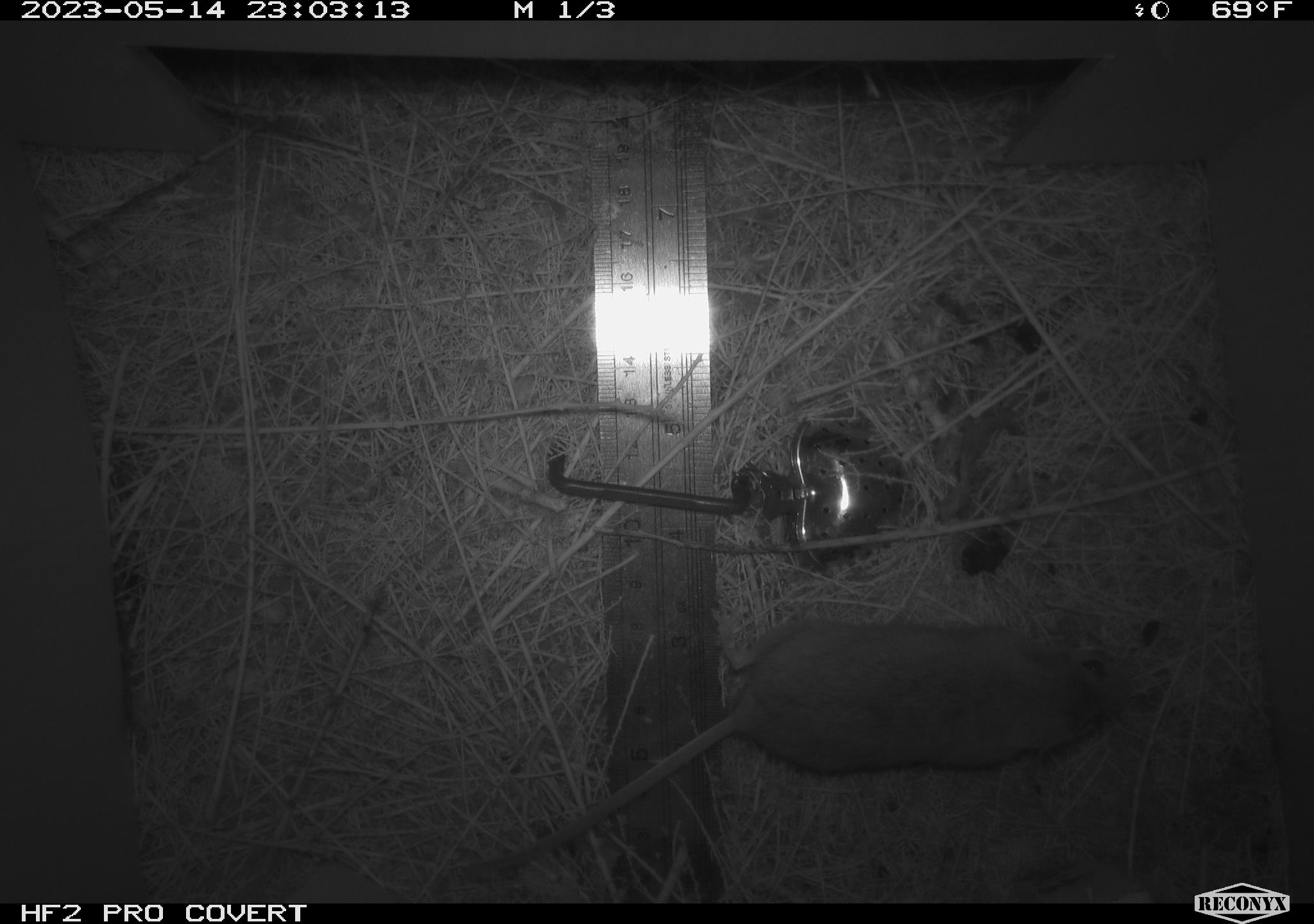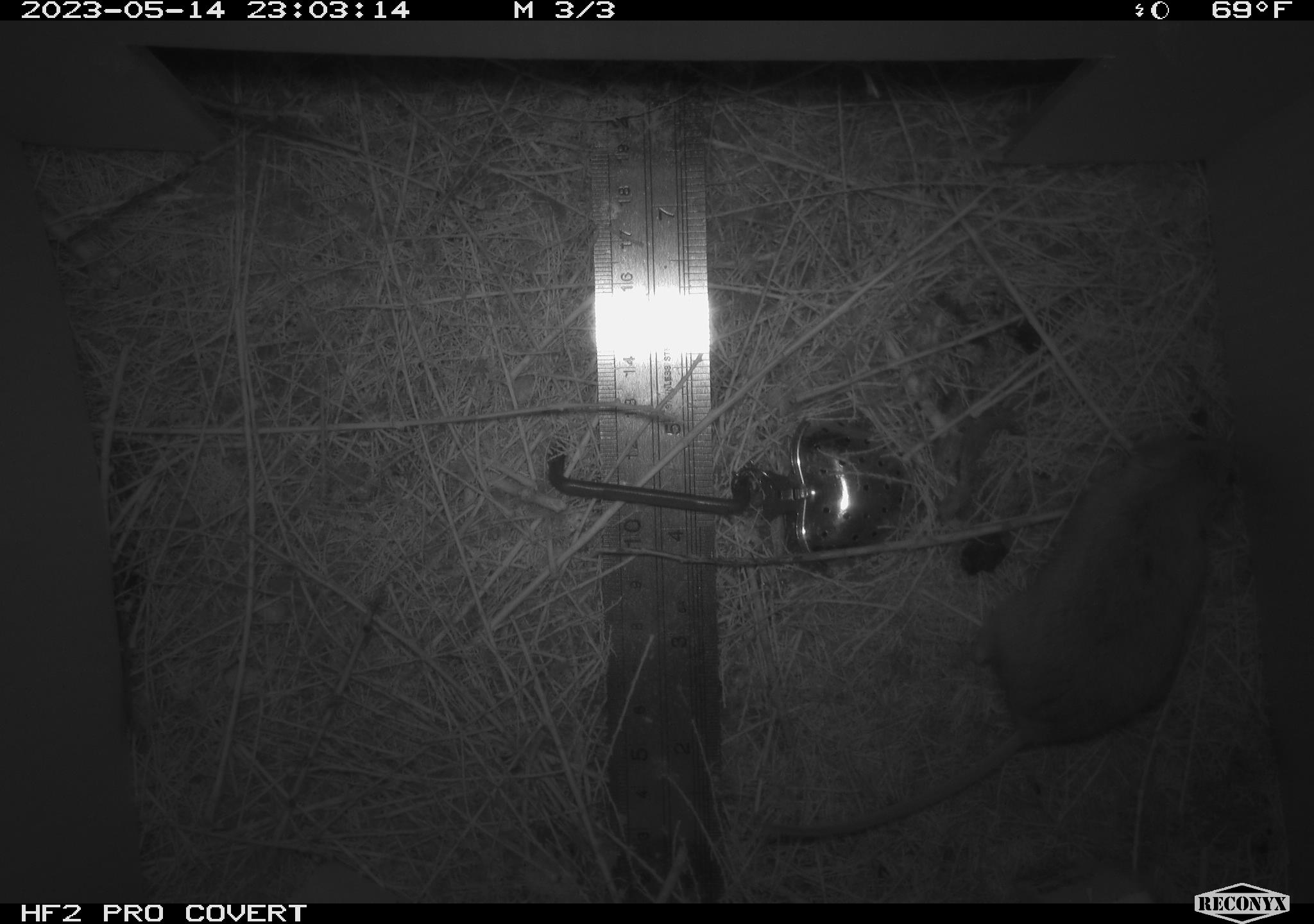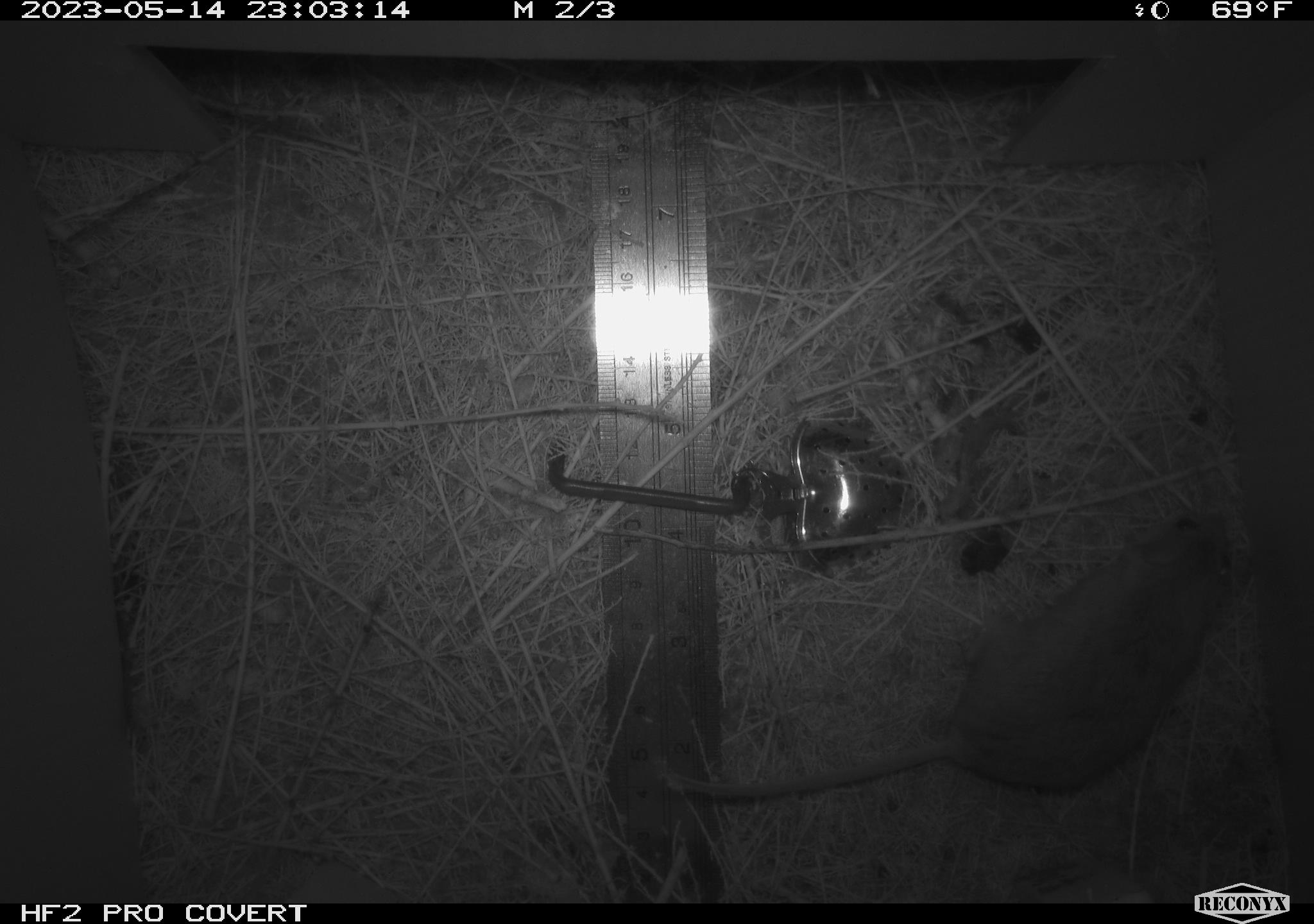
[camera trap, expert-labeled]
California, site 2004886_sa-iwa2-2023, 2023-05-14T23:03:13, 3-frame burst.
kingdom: Animalia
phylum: Chordata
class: Mammalia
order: Rodentia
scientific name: Rodentia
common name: mouse species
Mouse species (Rodentia).